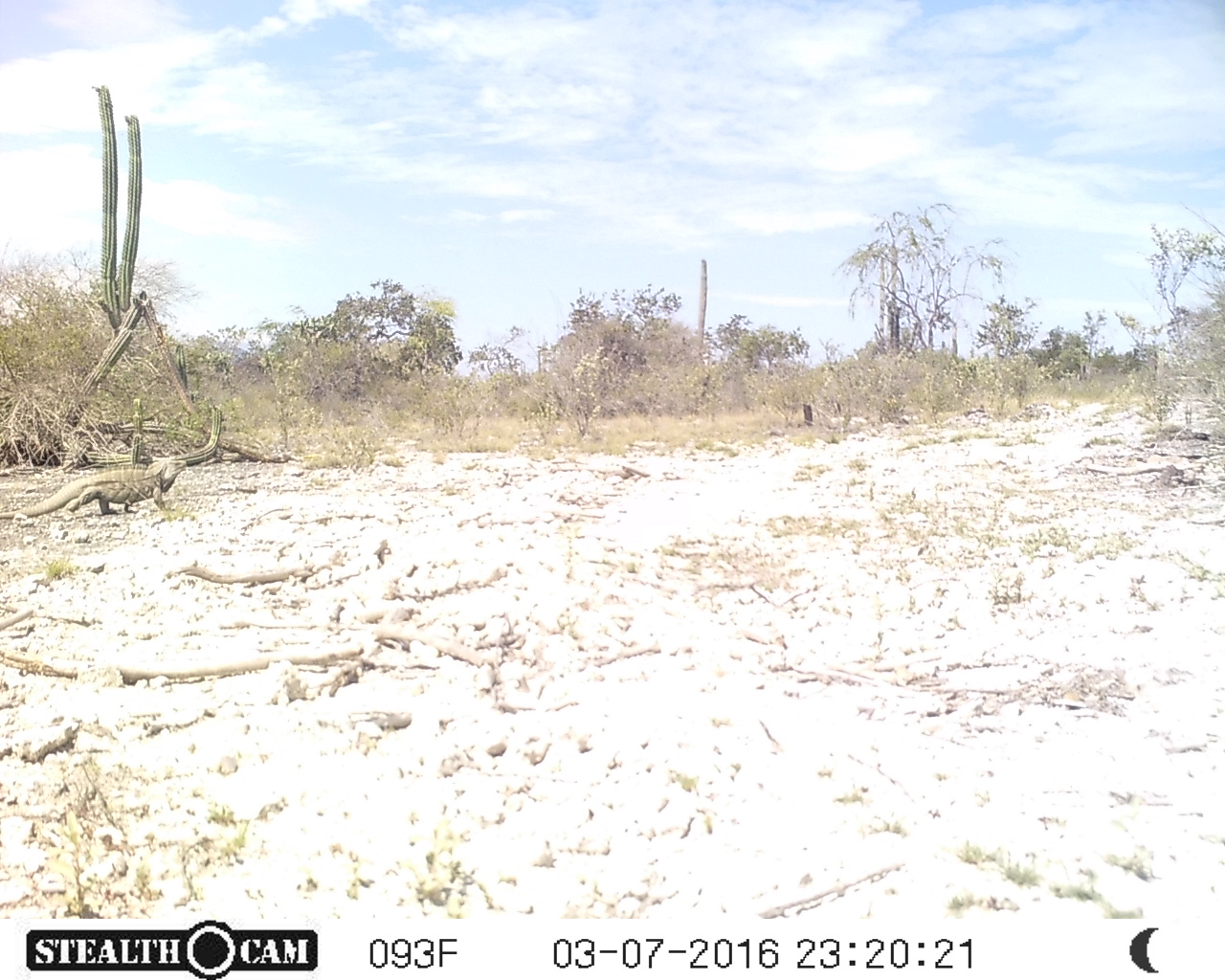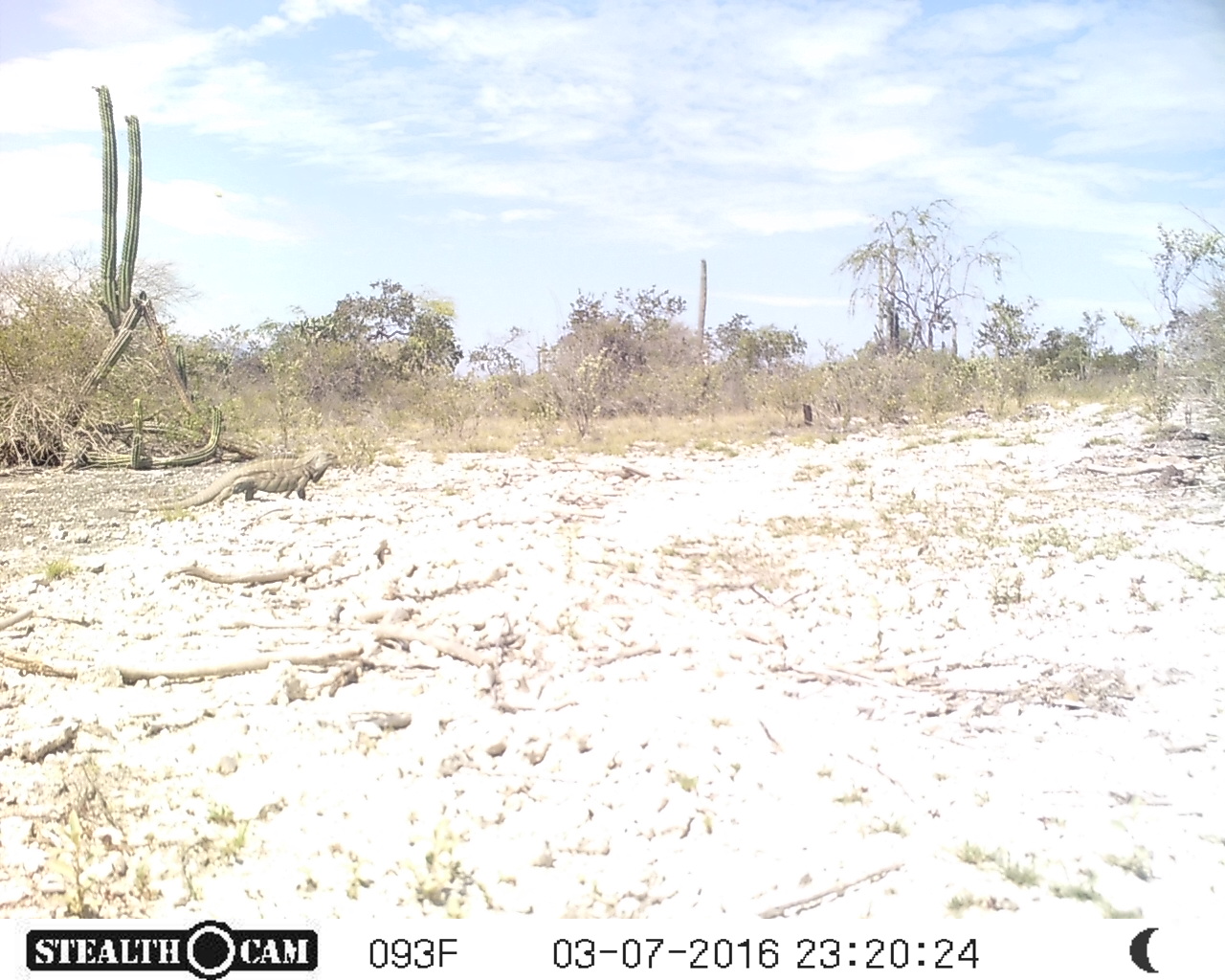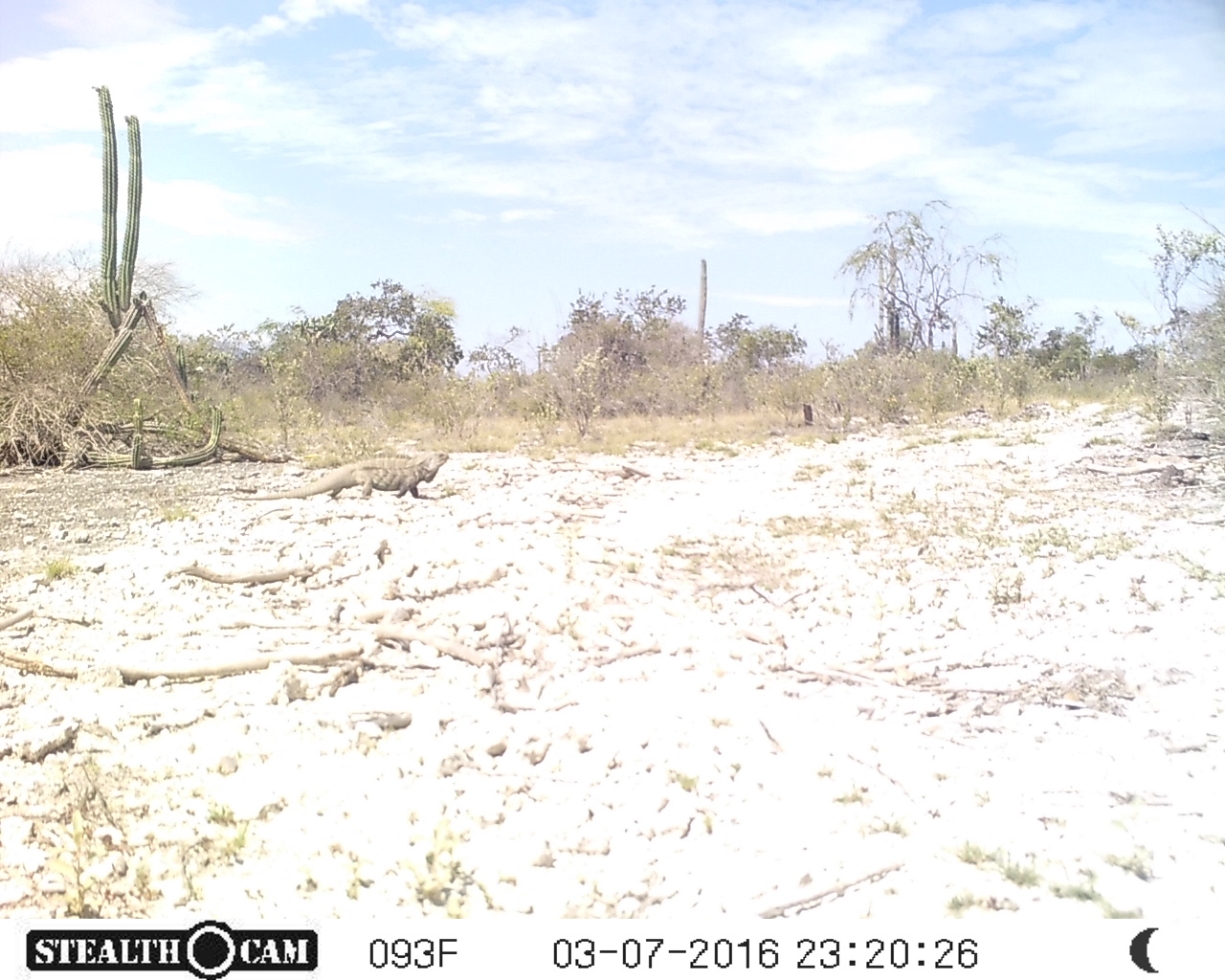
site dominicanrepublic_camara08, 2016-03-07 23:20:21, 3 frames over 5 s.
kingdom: Animalia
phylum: Chordata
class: Reptilia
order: Squamata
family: Iguanidae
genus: Iguana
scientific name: Iguana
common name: typical iguanas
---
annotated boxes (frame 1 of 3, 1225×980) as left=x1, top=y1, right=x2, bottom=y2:
iguana: left=18, top=456, right=181, bottom=518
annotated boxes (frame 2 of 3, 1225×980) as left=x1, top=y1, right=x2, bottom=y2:
iguana: left=166, top=451, right=329, bottom=509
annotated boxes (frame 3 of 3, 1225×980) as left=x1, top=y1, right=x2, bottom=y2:
iguana: left=238, top=451, right=454, bottom=507